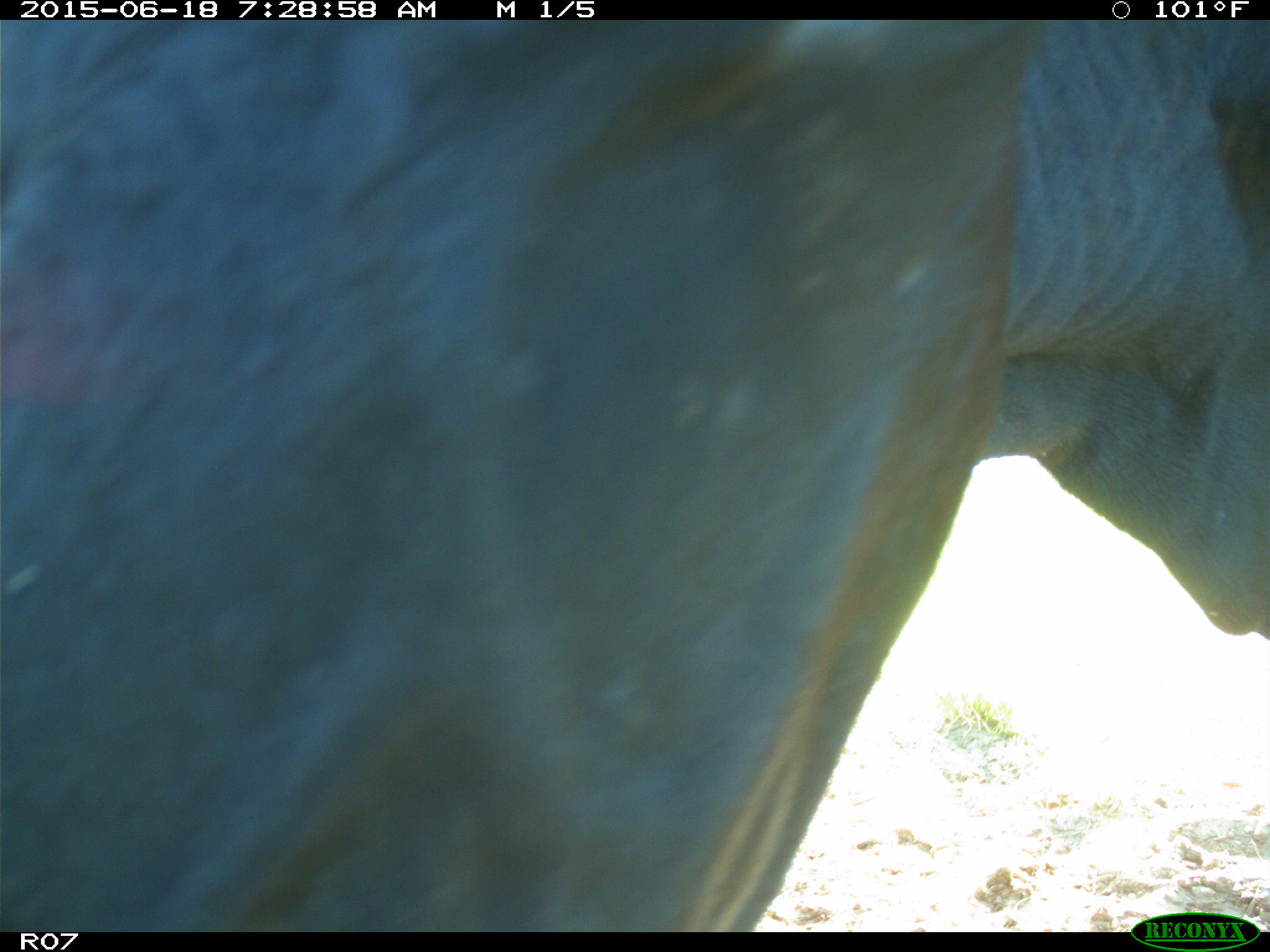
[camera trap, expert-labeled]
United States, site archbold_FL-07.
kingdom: Animalia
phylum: Chordata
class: Mammalia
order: Artiodactyla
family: Bovidae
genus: Bos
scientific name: Bos taurus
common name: domestic cow